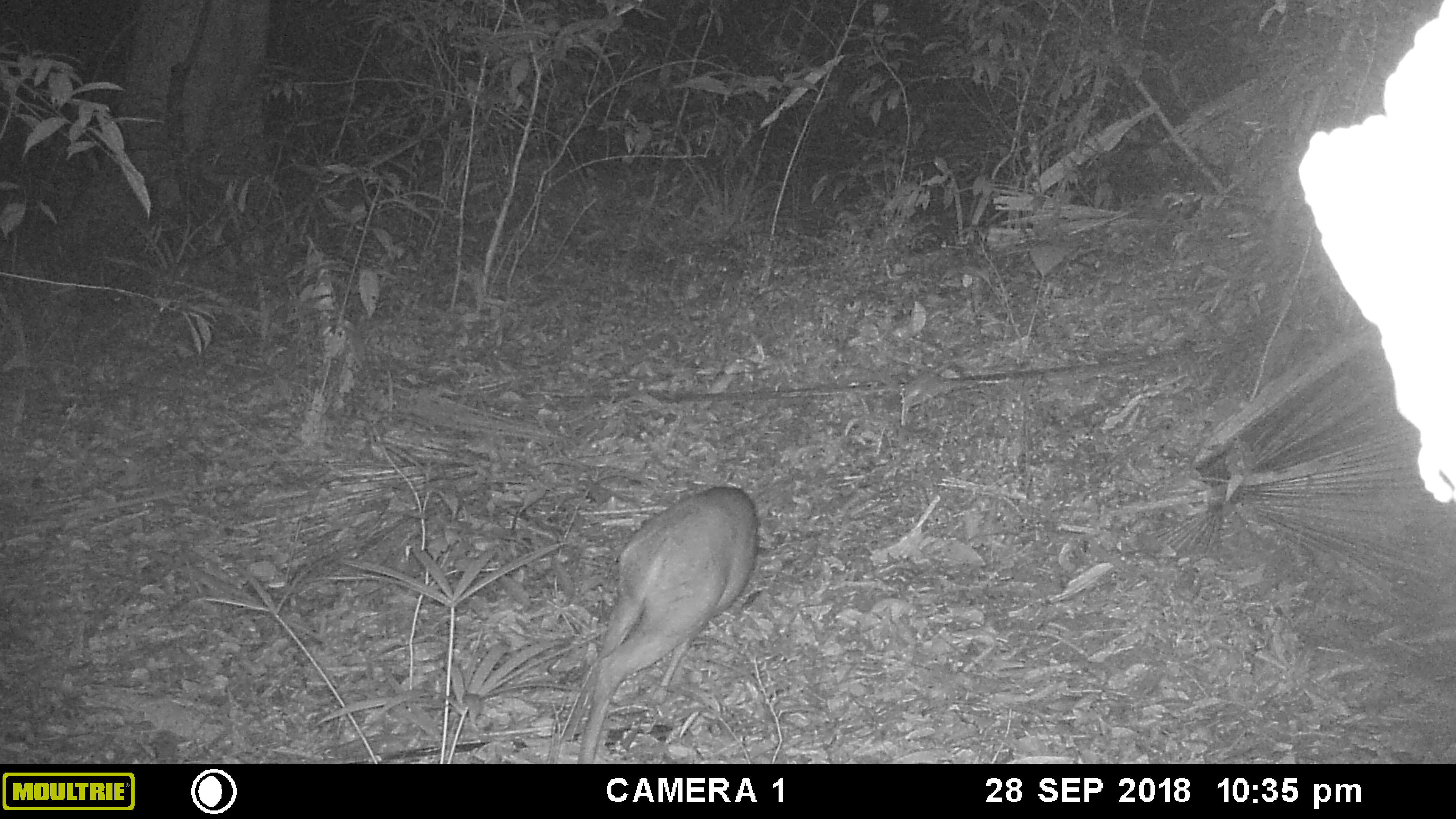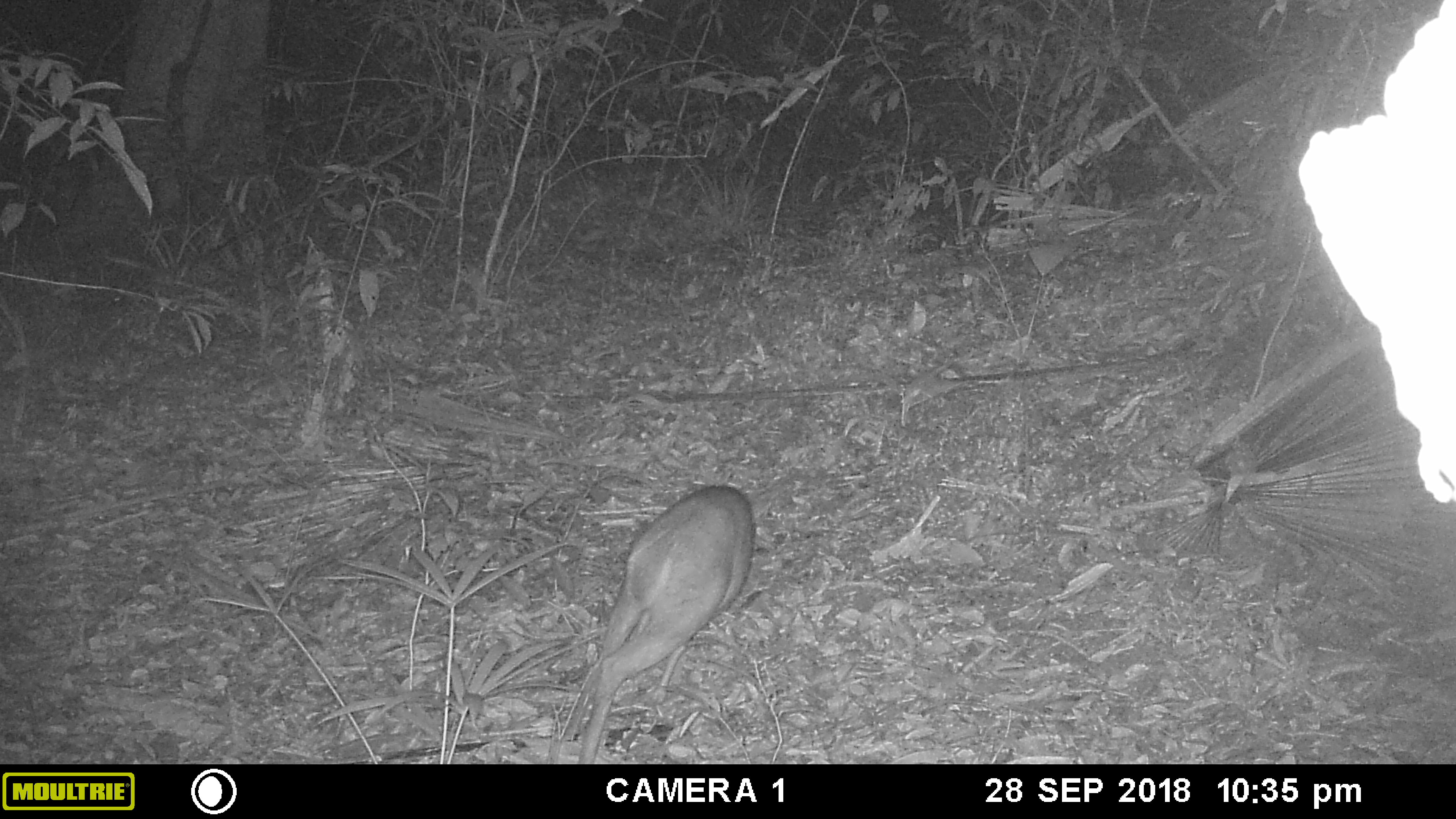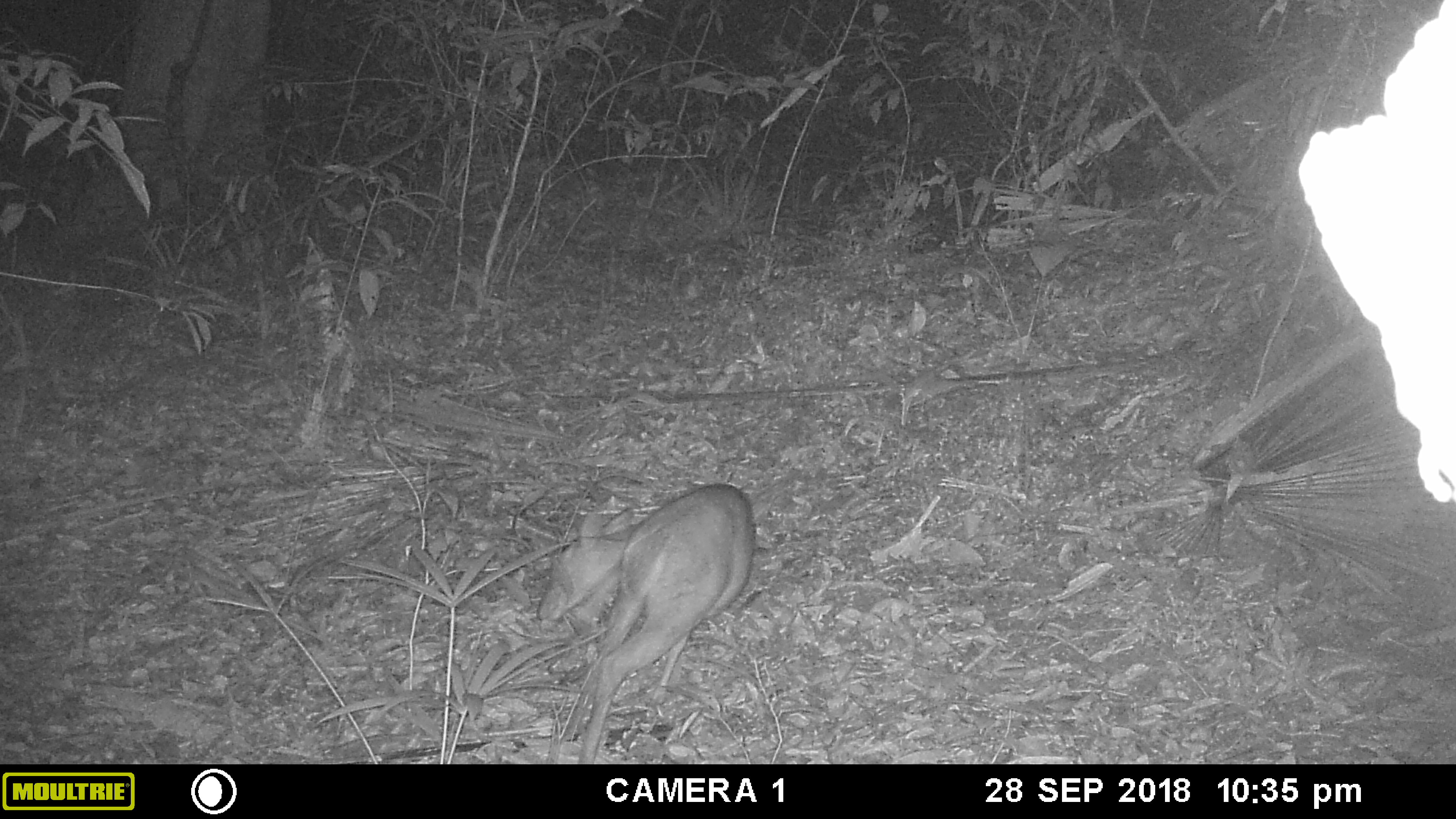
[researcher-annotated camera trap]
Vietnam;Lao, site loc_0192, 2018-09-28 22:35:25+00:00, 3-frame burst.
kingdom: Animalia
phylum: Chordata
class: Mammalia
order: Artiodactyla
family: Cervidae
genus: Muntiacus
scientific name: Muntiacus vuquangensis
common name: large-antlered muntjac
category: large antlered muntjac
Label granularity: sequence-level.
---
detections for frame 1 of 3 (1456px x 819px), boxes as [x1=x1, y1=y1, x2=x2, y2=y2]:
large antlered muntjac: [x1=576, y1=486, x2=758, y2=764]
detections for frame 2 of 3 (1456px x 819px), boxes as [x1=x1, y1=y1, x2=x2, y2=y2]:
large antlered muntjac: [x1=577, y1=486, x2=755, y2=763]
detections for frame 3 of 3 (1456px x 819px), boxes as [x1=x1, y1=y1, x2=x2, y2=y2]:
large antlered muntjac: [x1=536, y1=483, x2=757, y2=764]